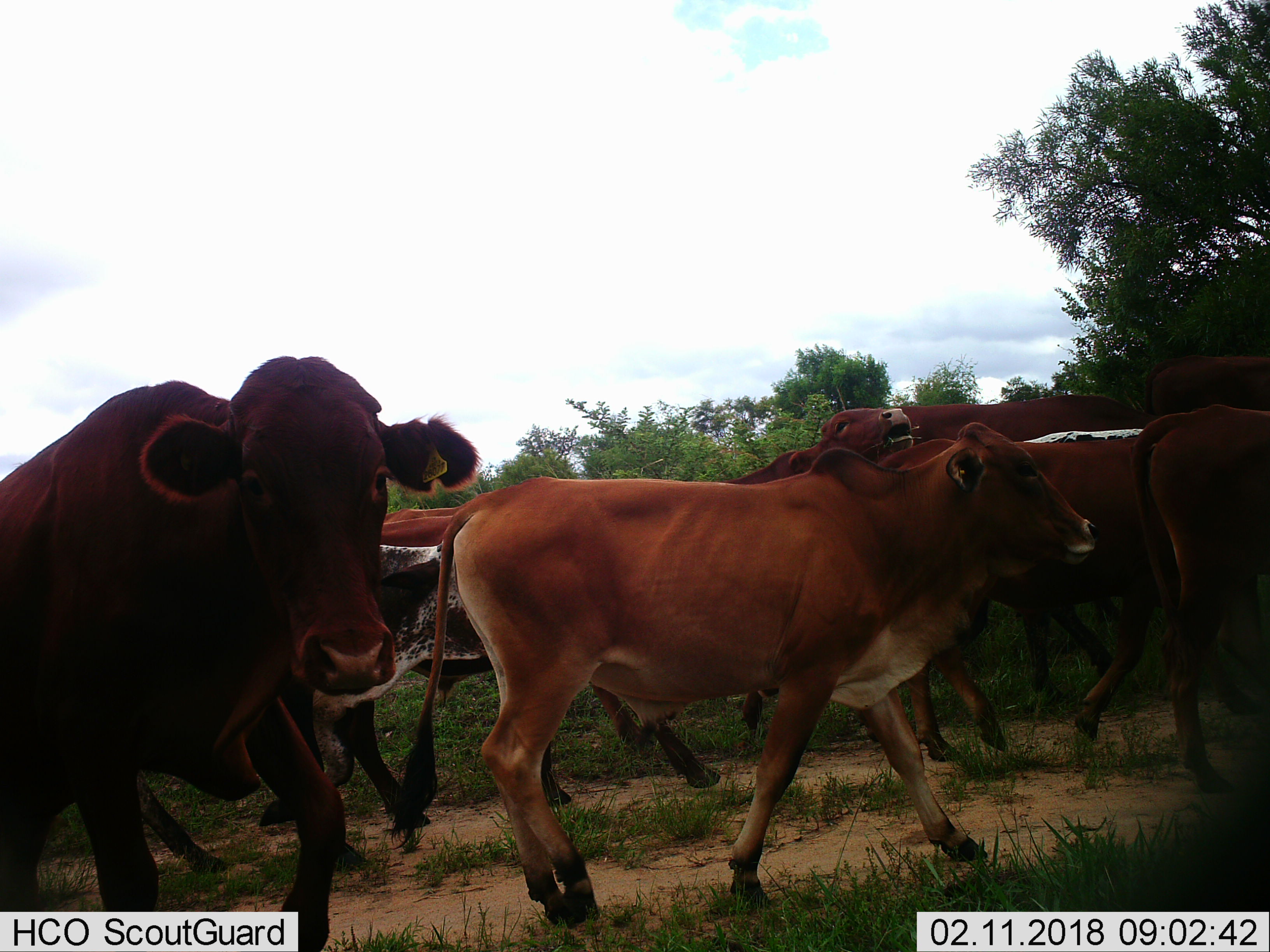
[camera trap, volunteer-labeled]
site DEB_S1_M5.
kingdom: Animalia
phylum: Chordata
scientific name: Vertebrata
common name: domestic animal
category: domesticanimal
Domesticanimal (domestic animal) (Vertebrata), count 10. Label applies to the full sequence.